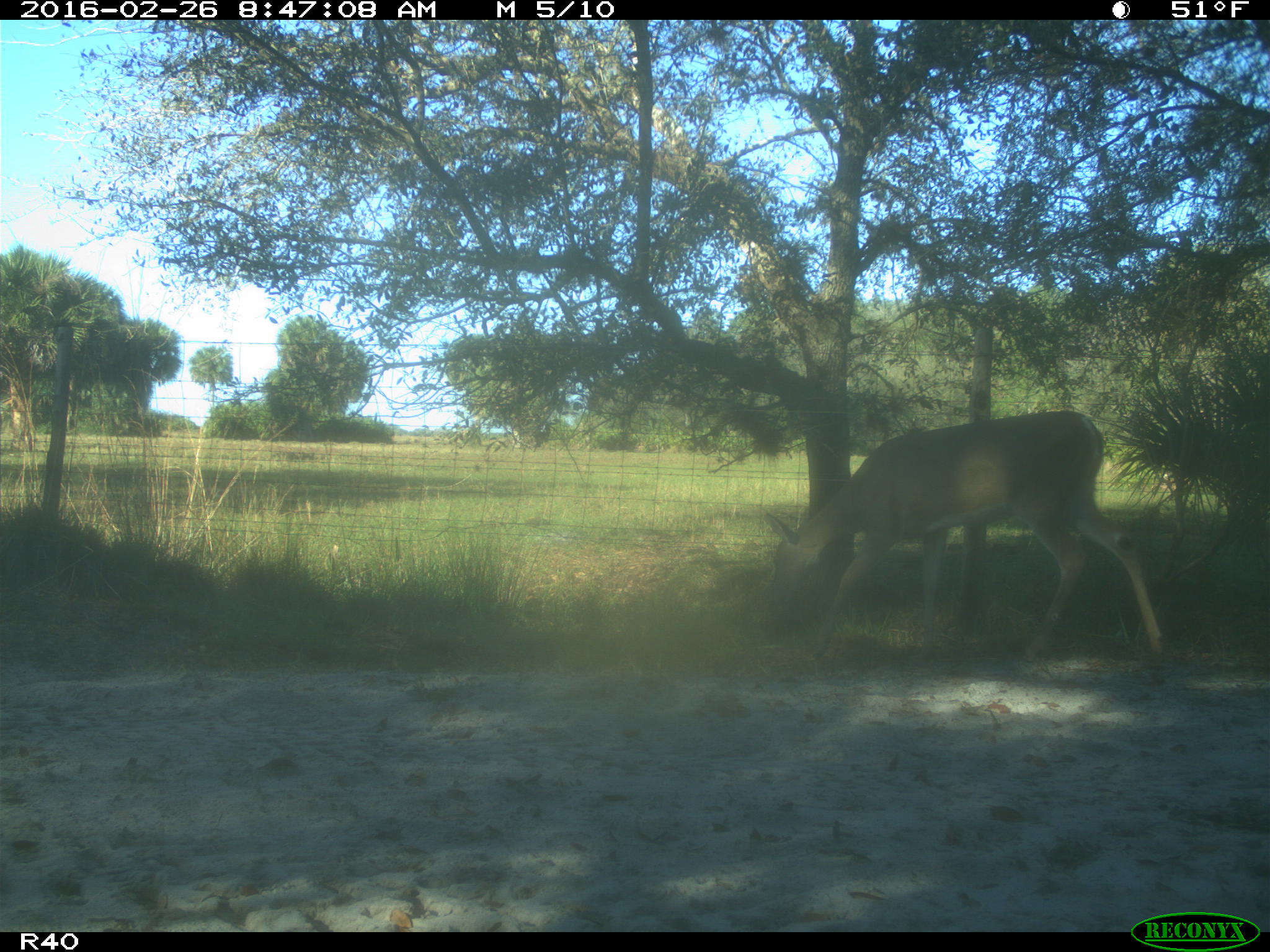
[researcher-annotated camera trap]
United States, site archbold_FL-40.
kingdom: Animalia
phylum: Chordata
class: Mammalia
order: Artiodactyla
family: Cervidae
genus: Odocoileus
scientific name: Odocoileus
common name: deer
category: unidentified deer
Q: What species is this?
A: Unidentified deer (deer) (Odocoileus).